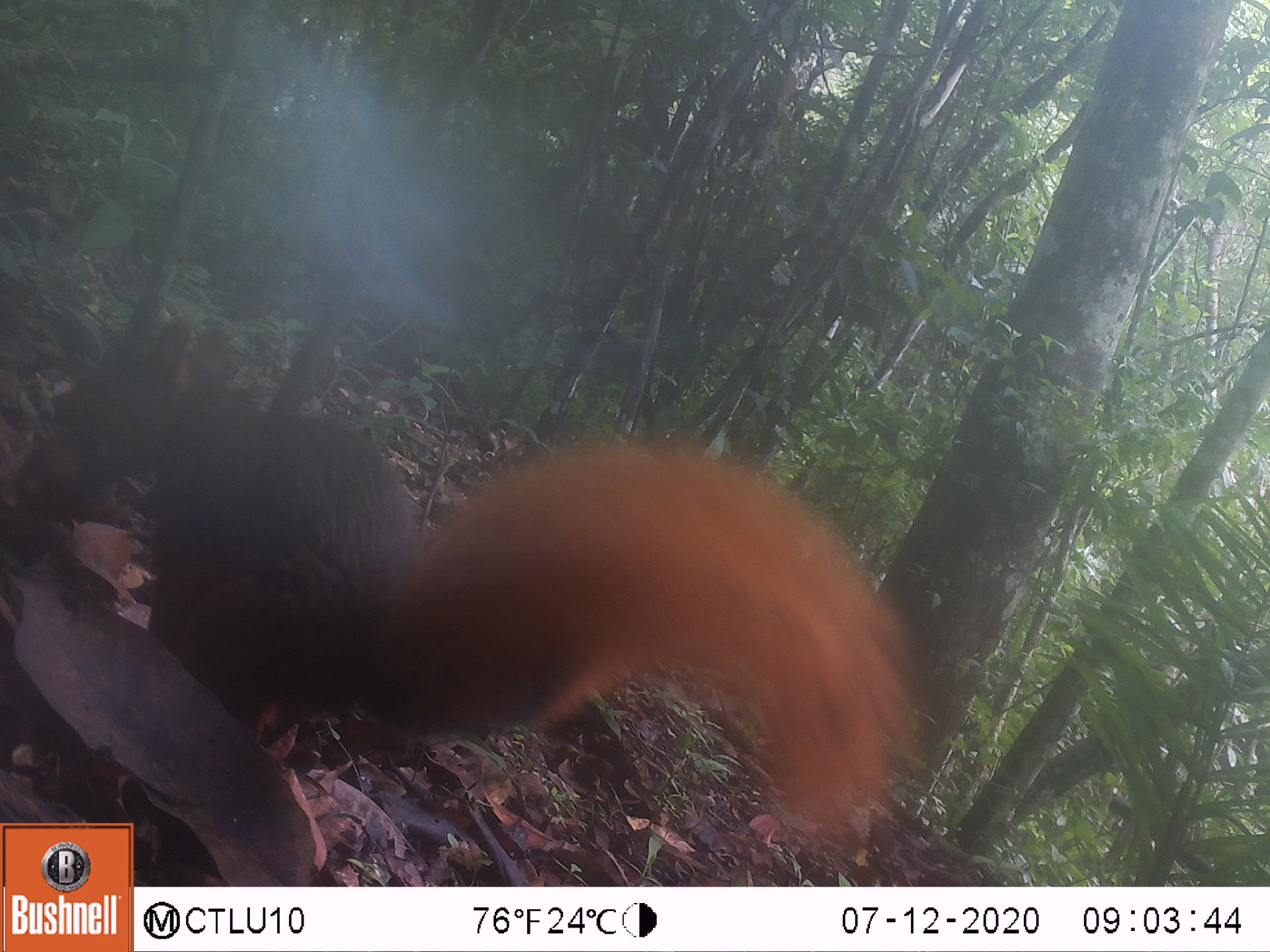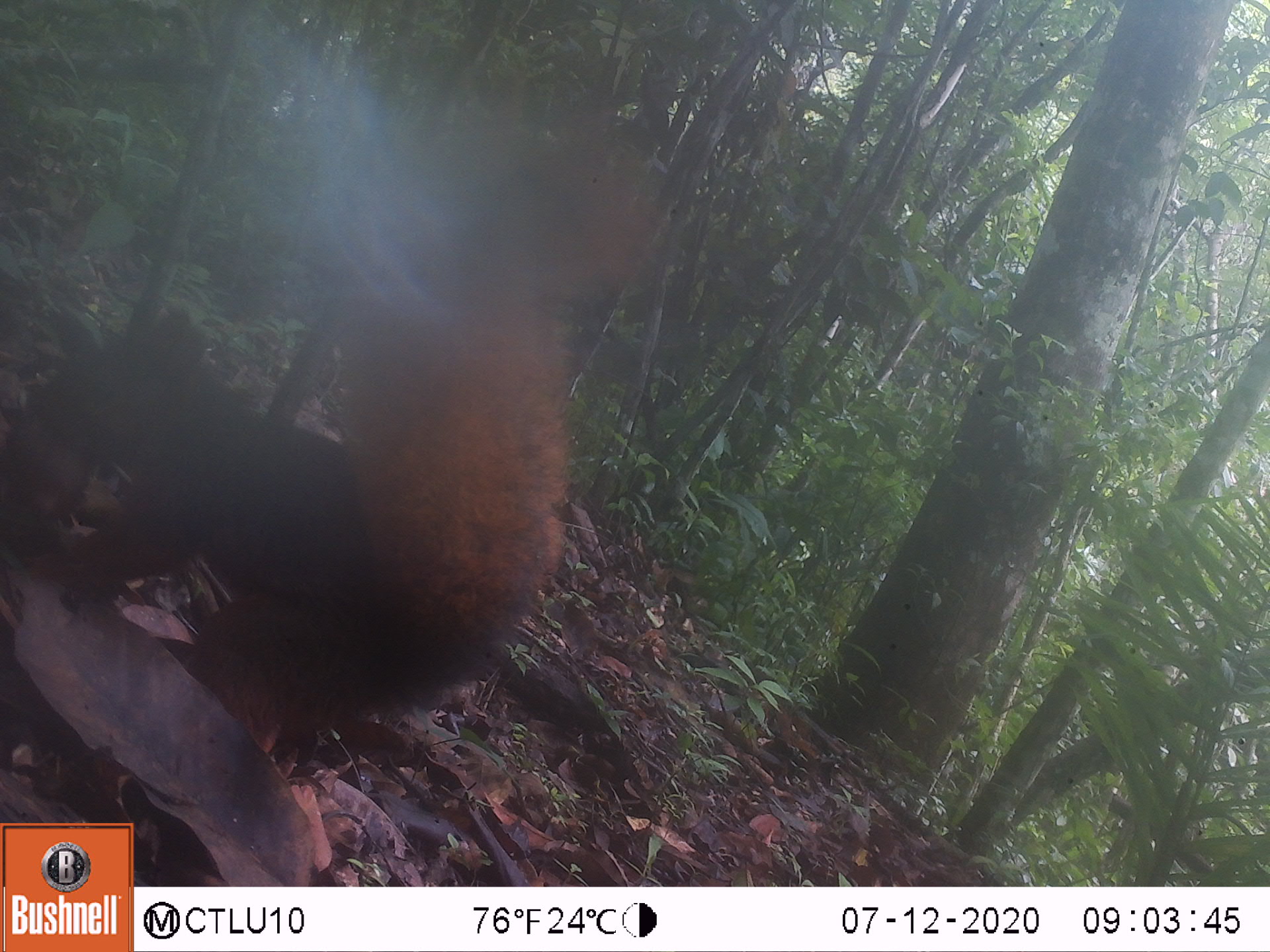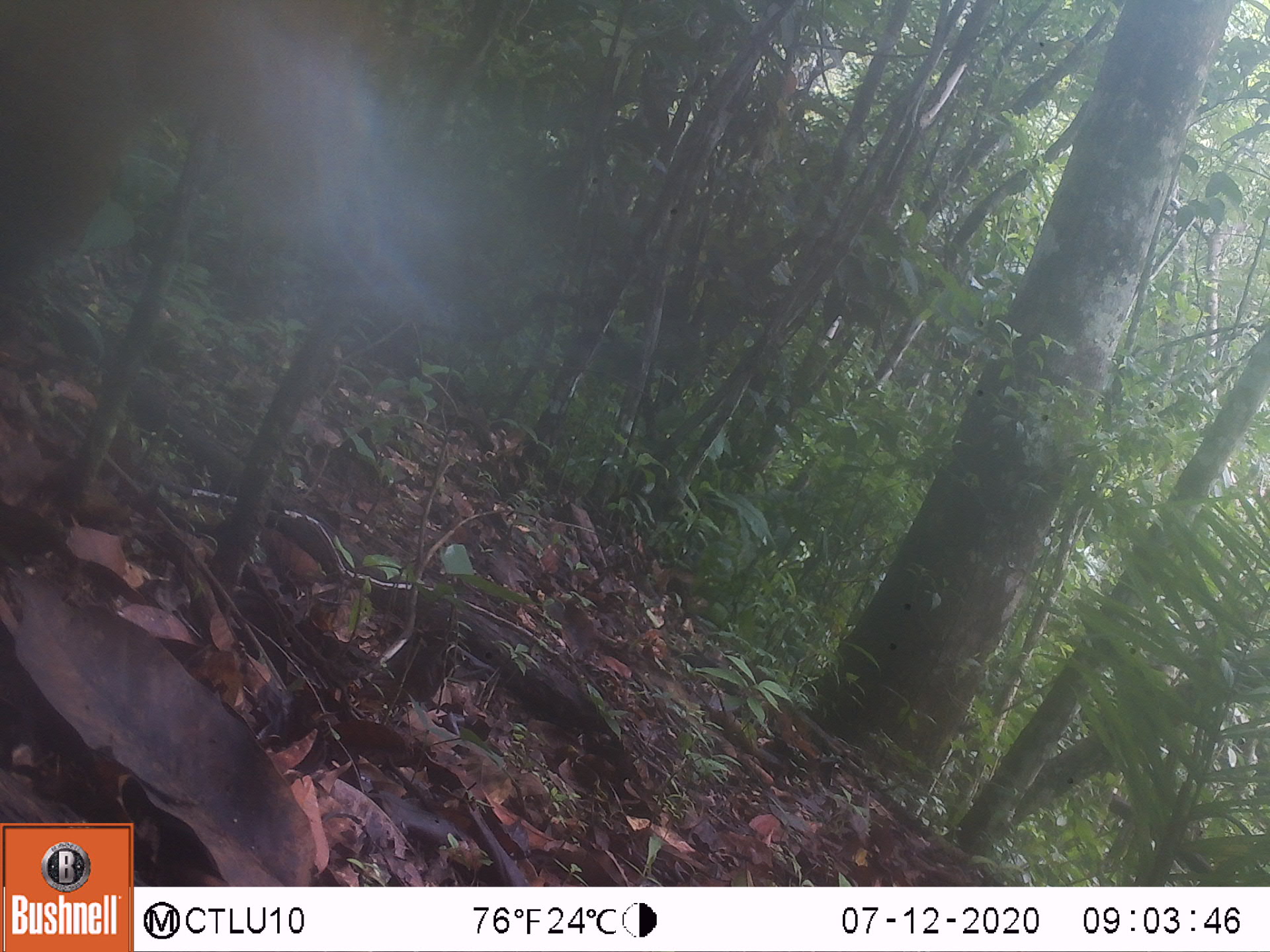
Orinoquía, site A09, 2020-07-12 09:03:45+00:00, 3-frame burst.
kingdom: Animalia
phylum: Chordata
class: Mammalia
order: Rodentia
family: Sciuridae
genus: Sciurus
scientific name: Sciurus igniventris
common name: northern amazon red squirrel